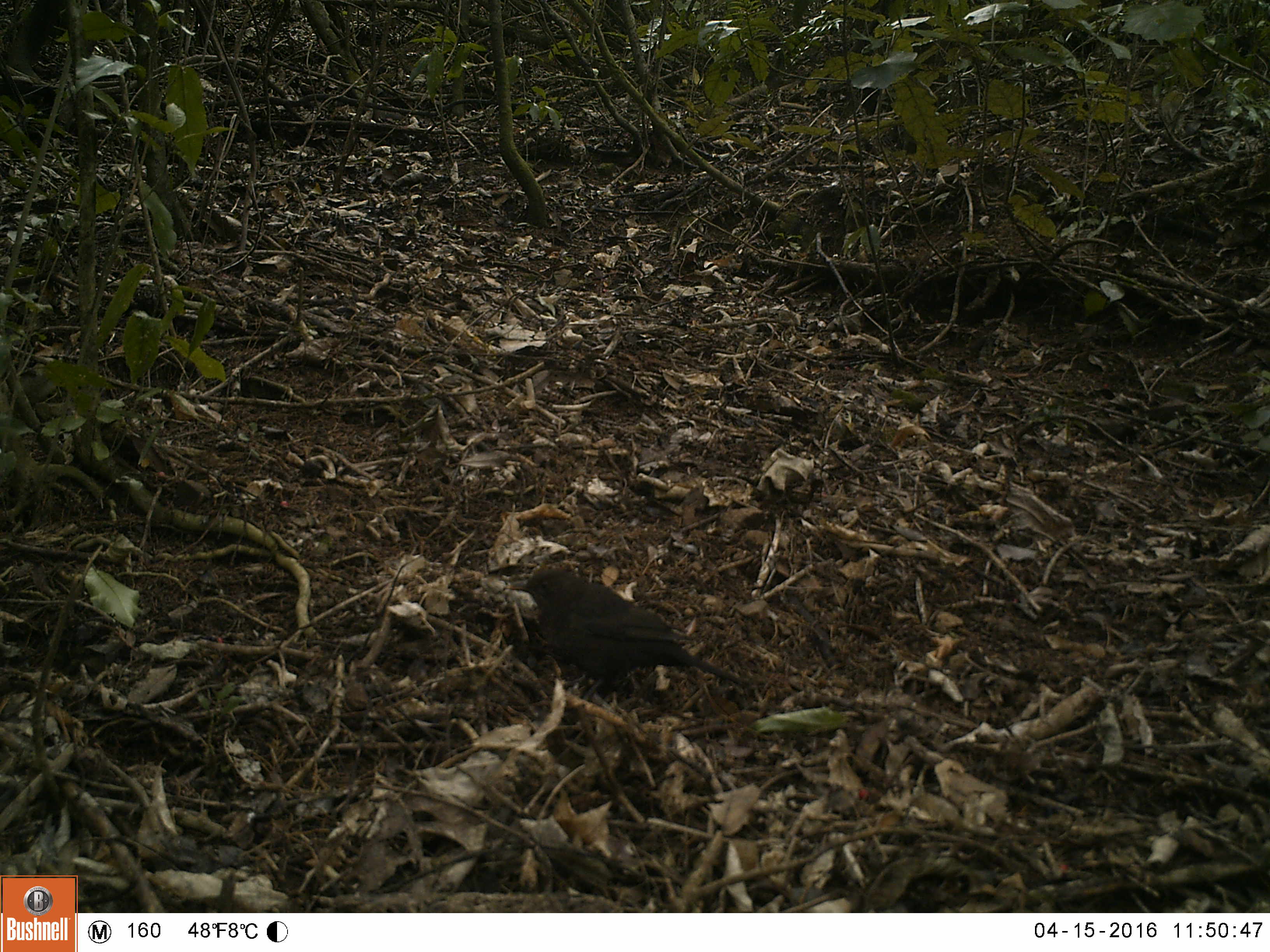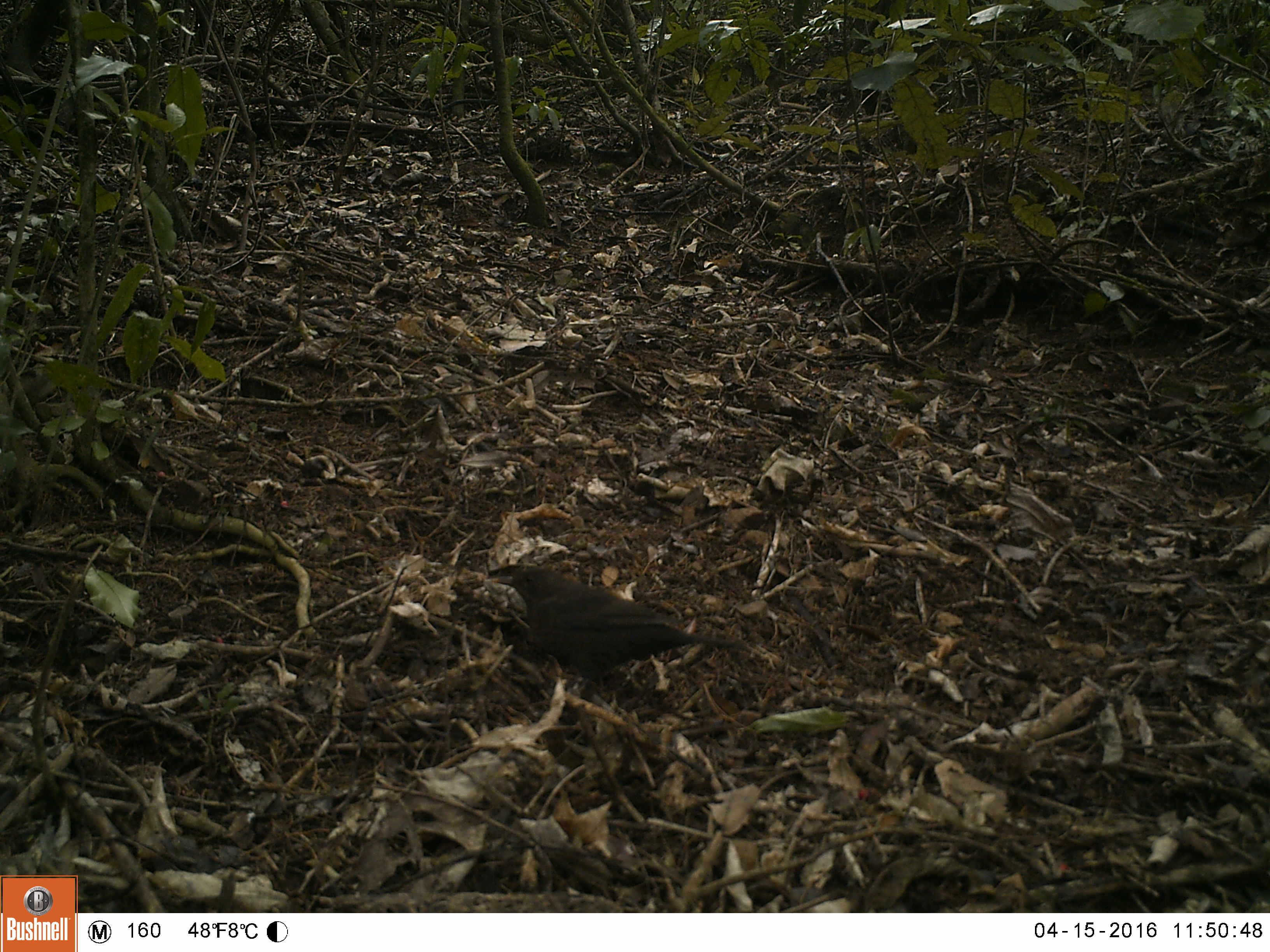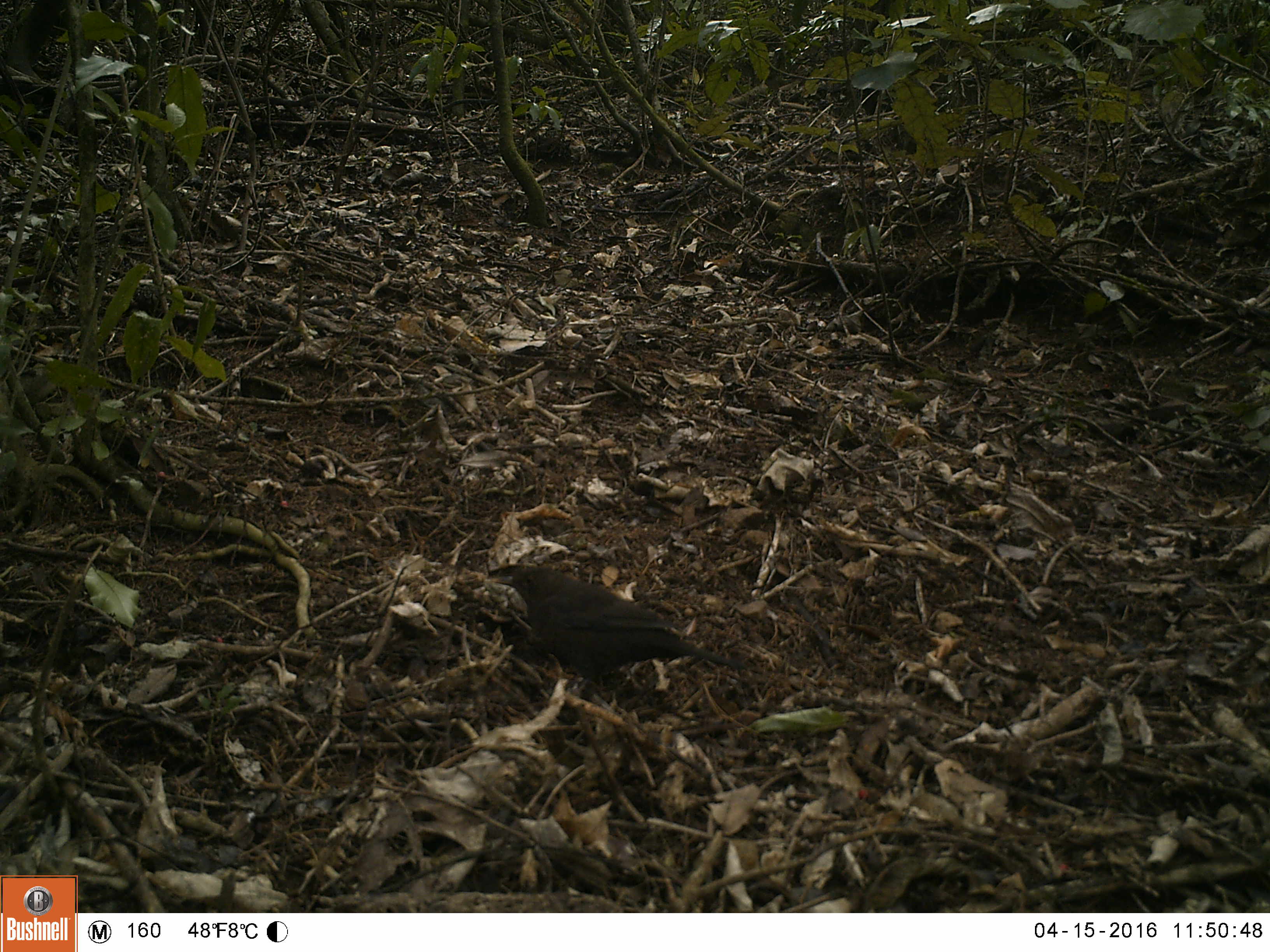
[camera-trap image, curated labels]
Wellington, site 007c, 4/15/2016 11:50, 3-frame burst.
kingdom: Animalia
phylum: Chordata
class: Aves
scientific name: Aves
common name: bird